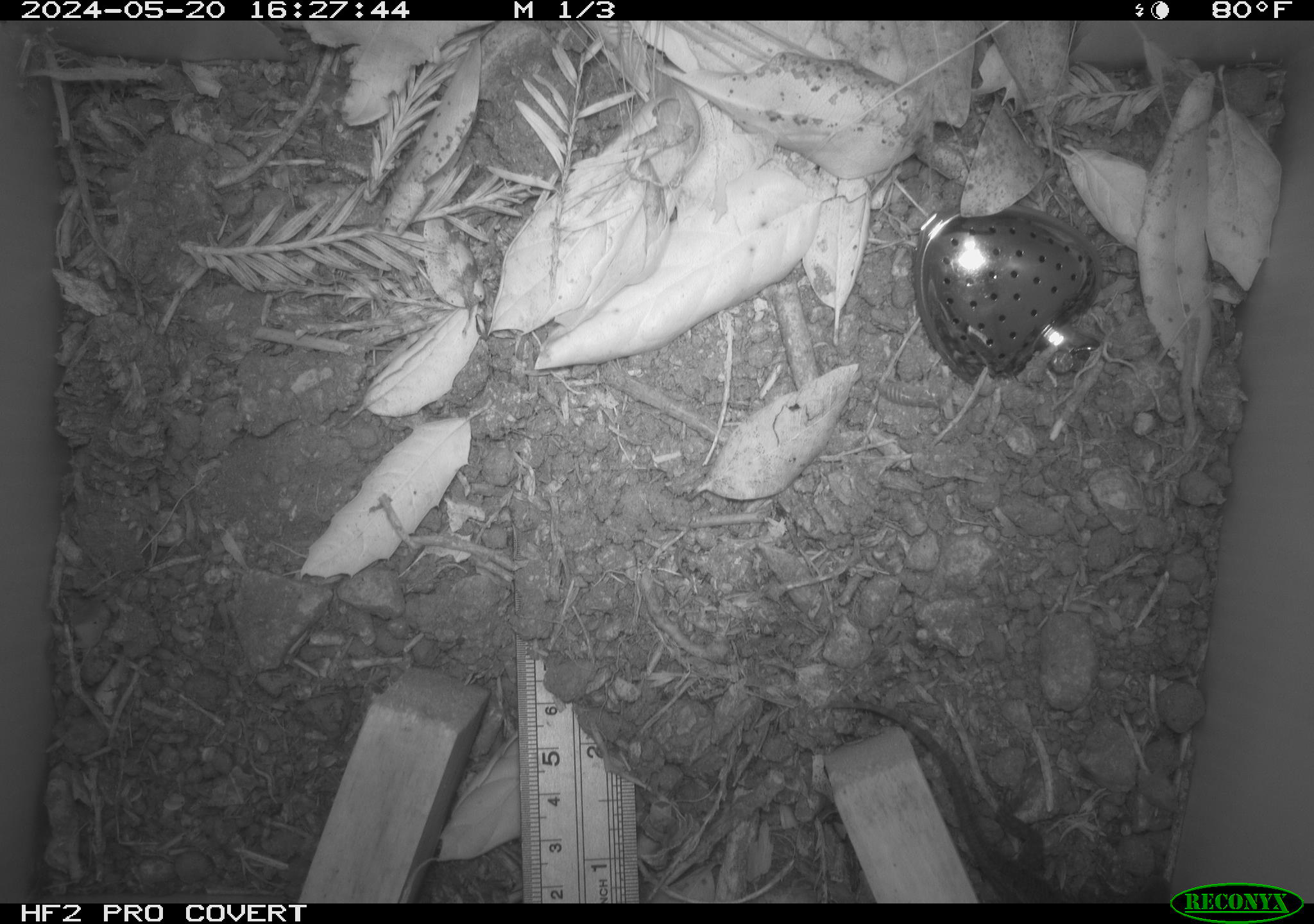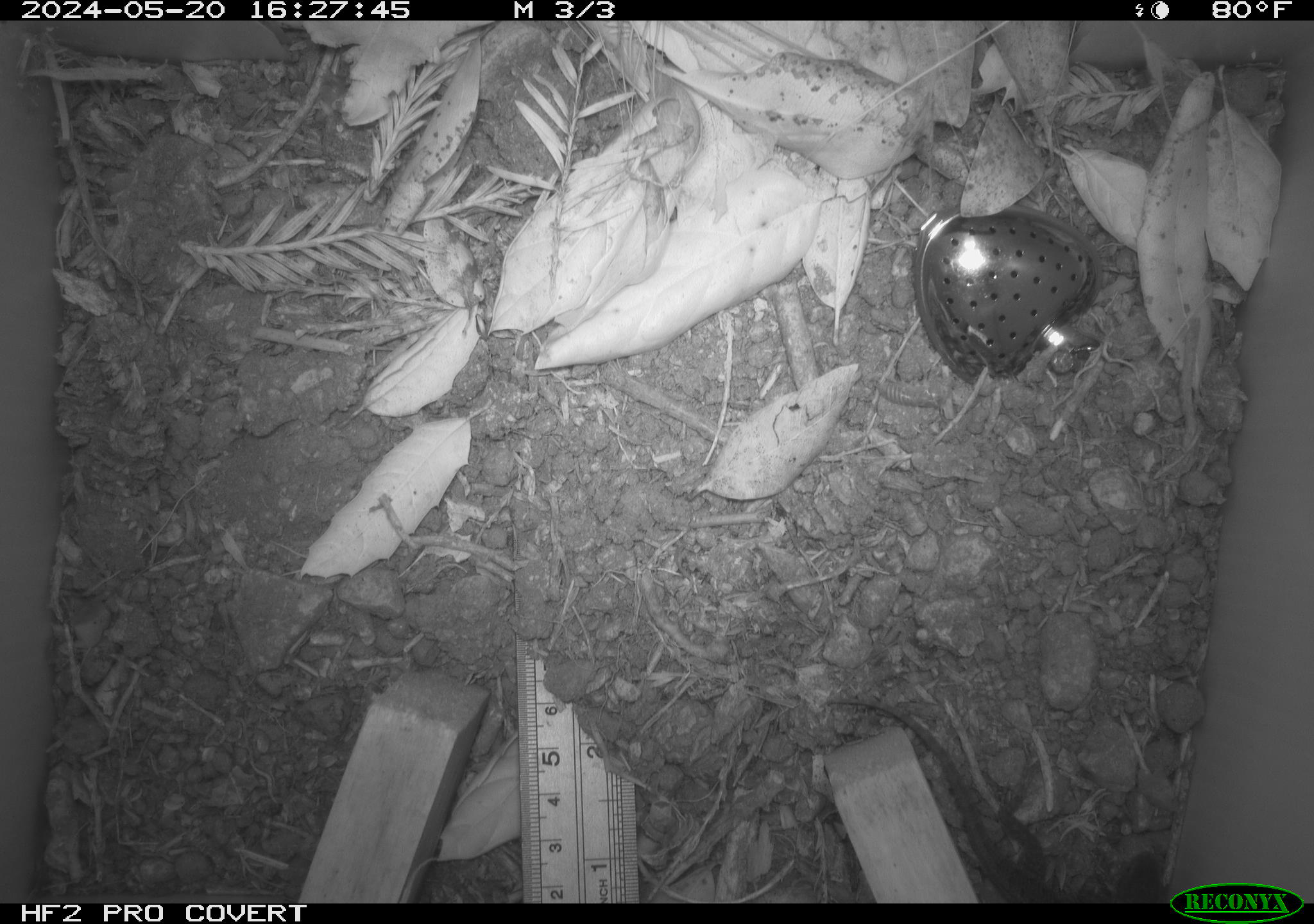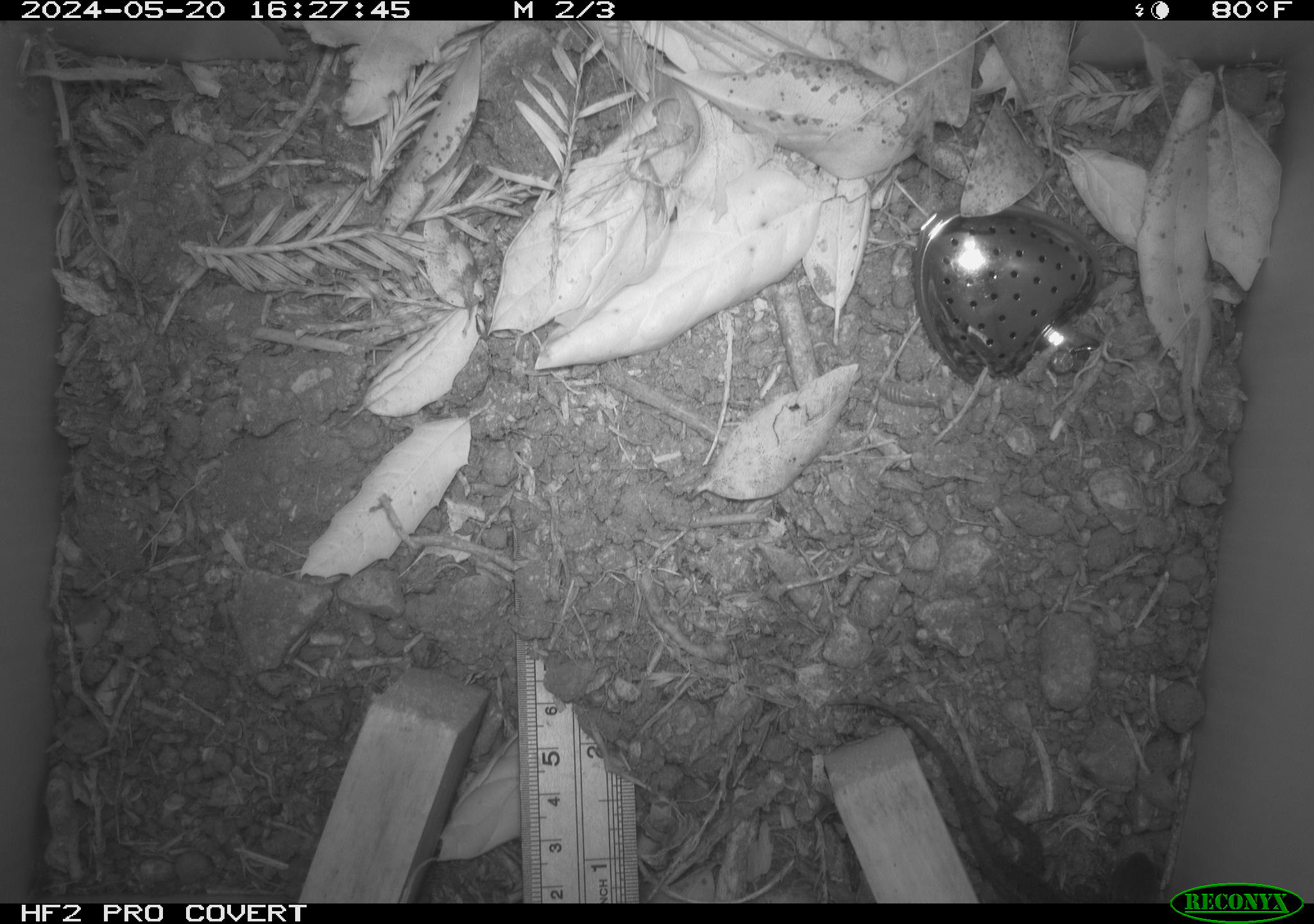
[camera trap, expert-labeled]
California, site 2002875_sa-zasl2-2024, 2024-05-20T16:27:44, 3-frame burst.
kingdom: Animalia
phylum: Chordata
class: Reptilia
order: Squamata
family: Phrynosomatidae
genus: Sceloporus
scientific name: Sceloporus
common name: spiny lizards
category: sceloporus species